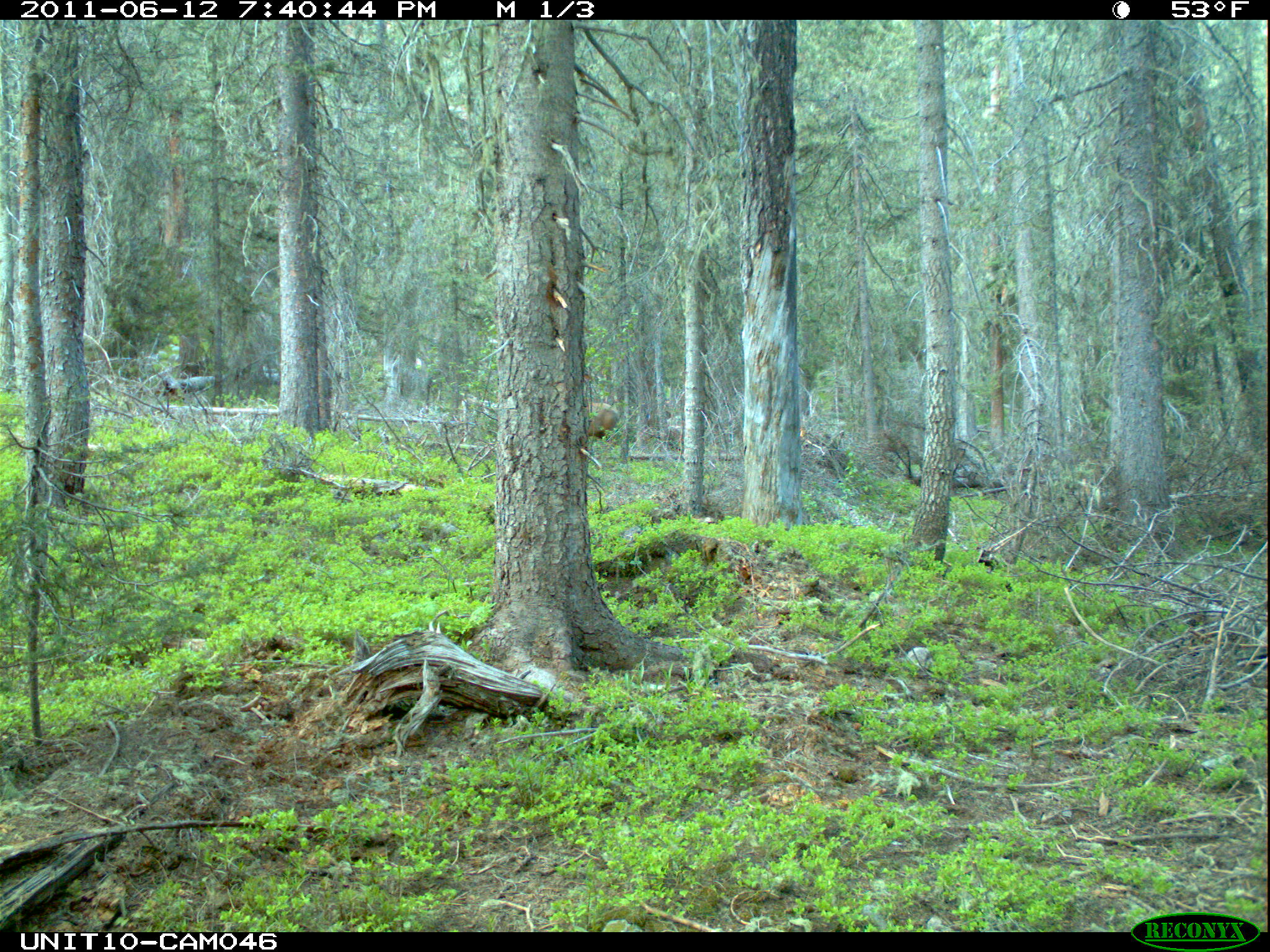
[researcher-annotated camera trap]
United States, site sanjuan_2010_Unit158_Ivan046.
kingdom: Animalia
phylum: Chordata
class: Mammalia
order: Artiodactyla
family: Cervidae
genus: Cervus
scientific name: Cervus elaphus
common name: red deer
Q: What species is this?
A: Cervus elaphus (red deer).